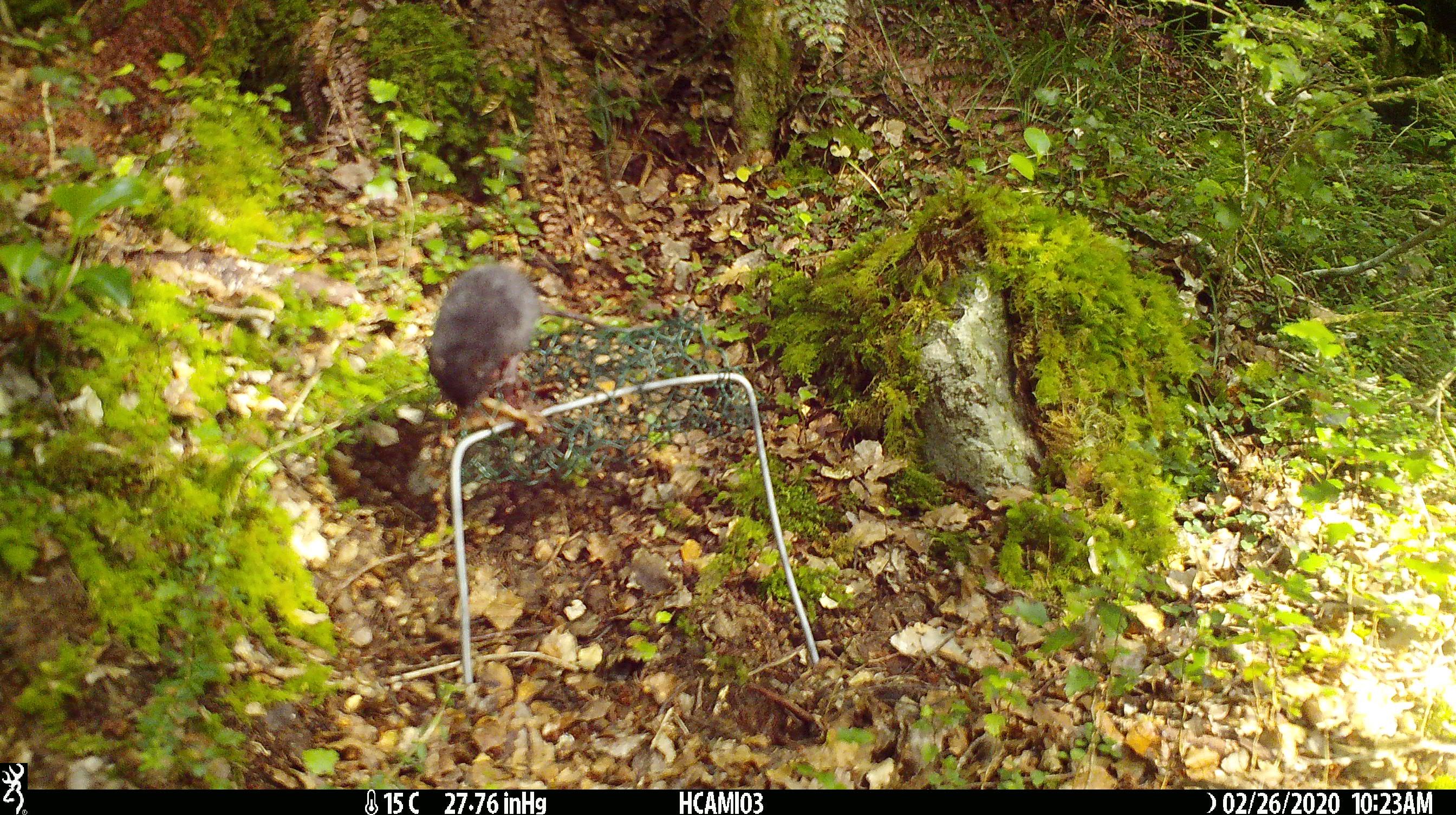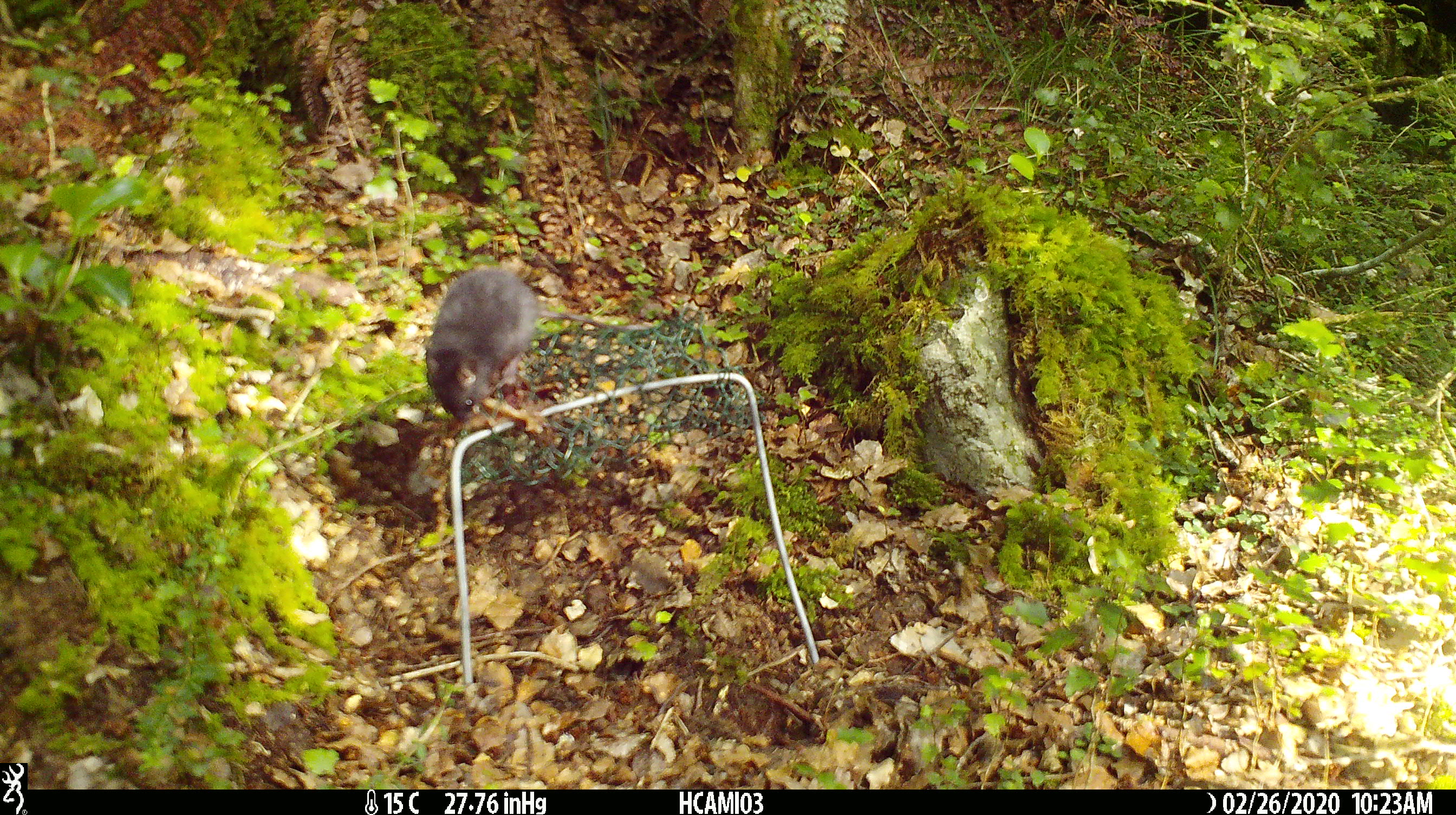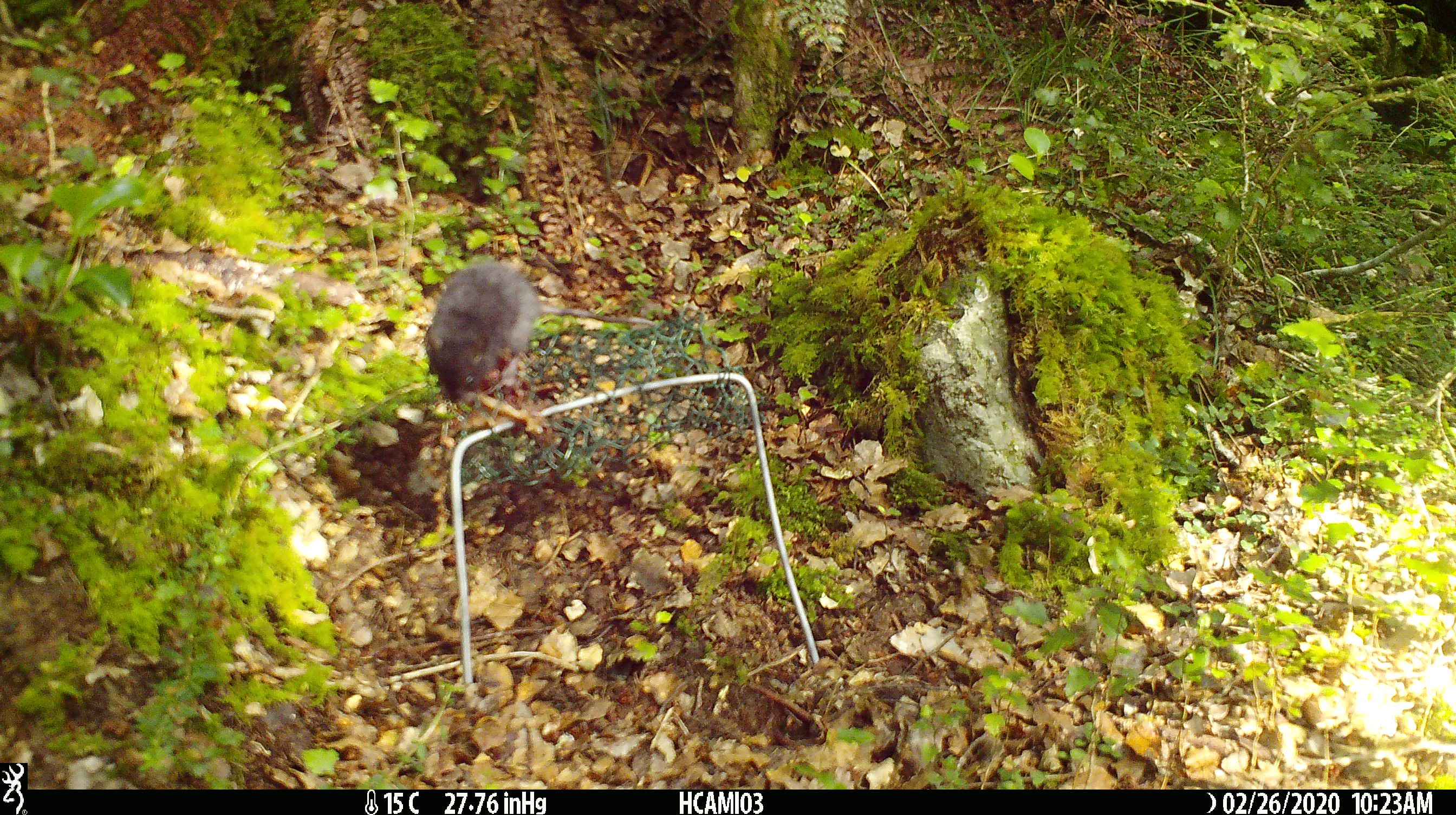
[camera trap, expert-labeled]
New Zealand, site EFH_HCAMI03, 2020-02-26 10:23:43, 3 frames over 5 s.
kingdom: Animalia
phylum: Chordata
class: Mammalia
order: Rodentia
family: Muridae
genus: Mus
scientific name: Mus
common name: mouse